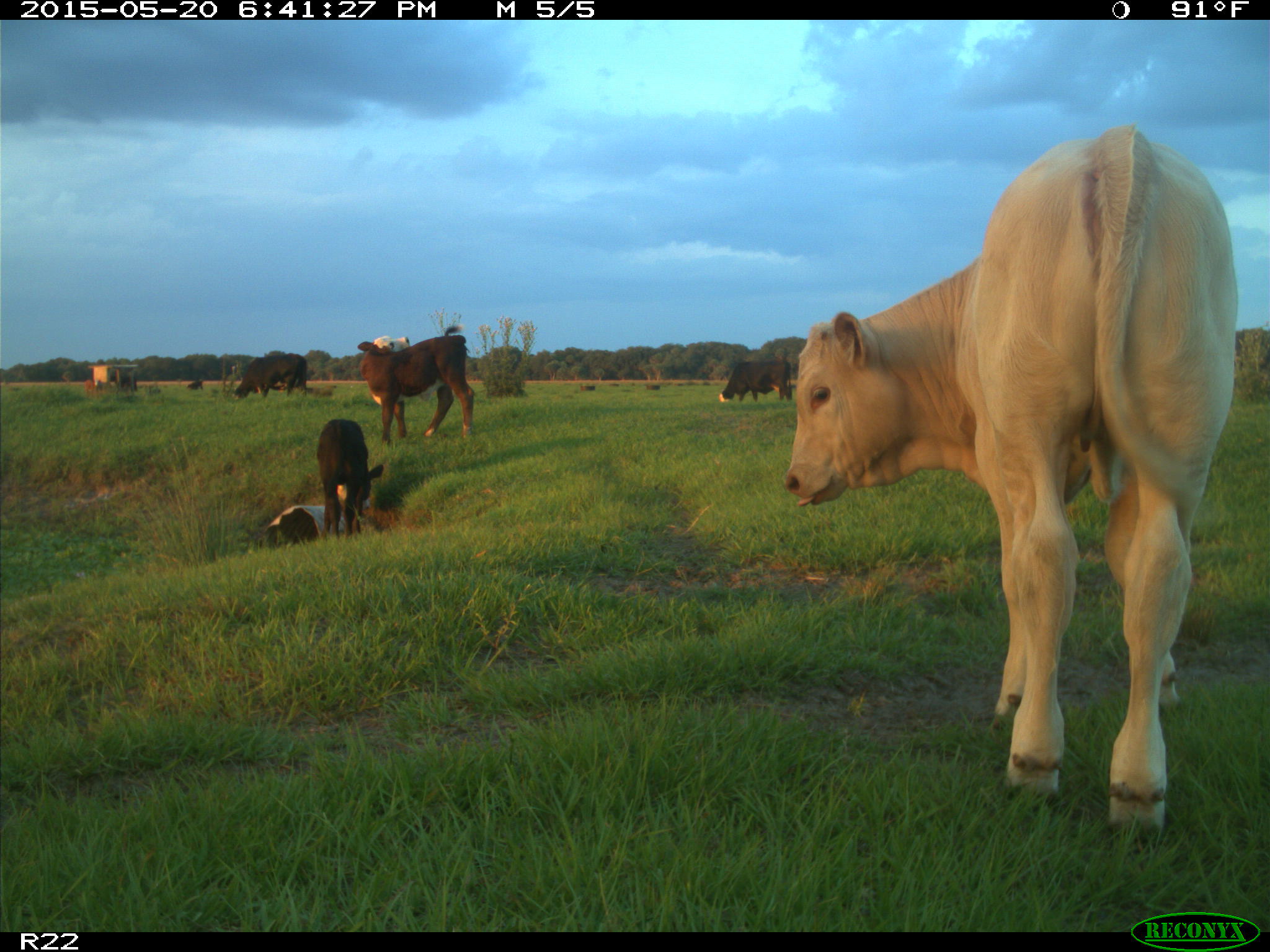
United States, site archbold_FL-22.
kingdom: Animalia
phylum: Chordata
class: Mammalia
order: Artiodactyla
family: Bovidae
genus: Bos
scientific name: Bos taurus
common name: domestic cow